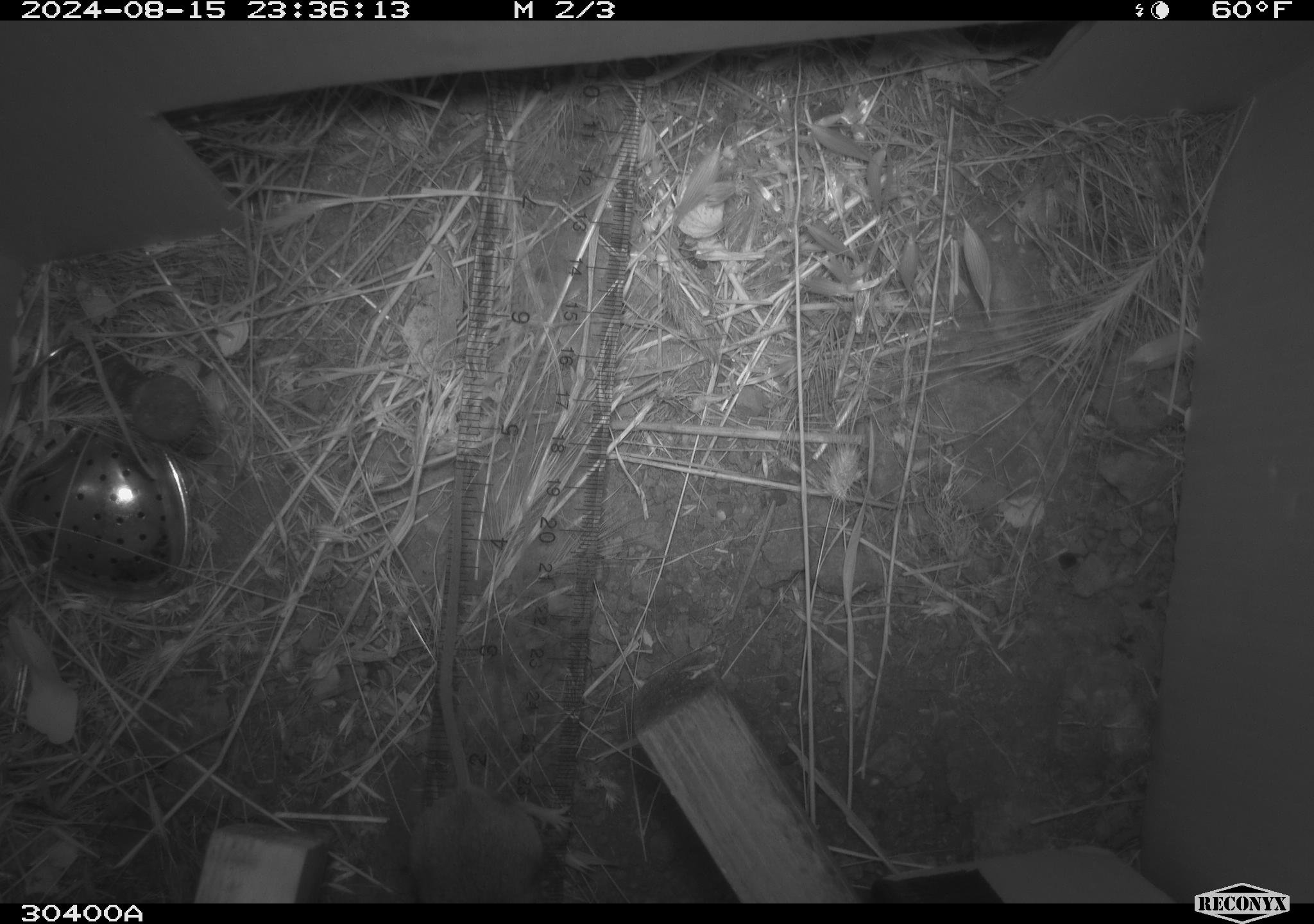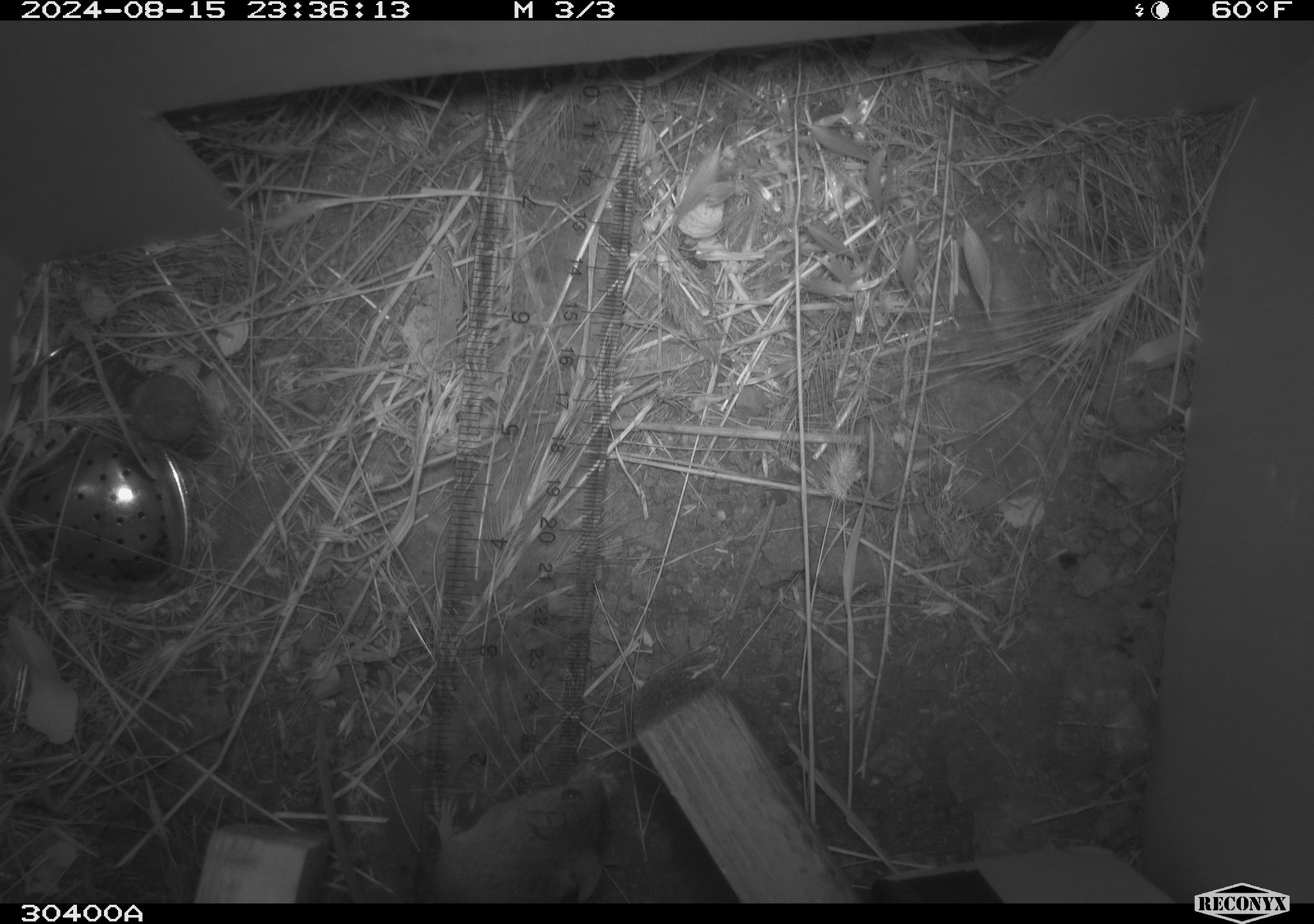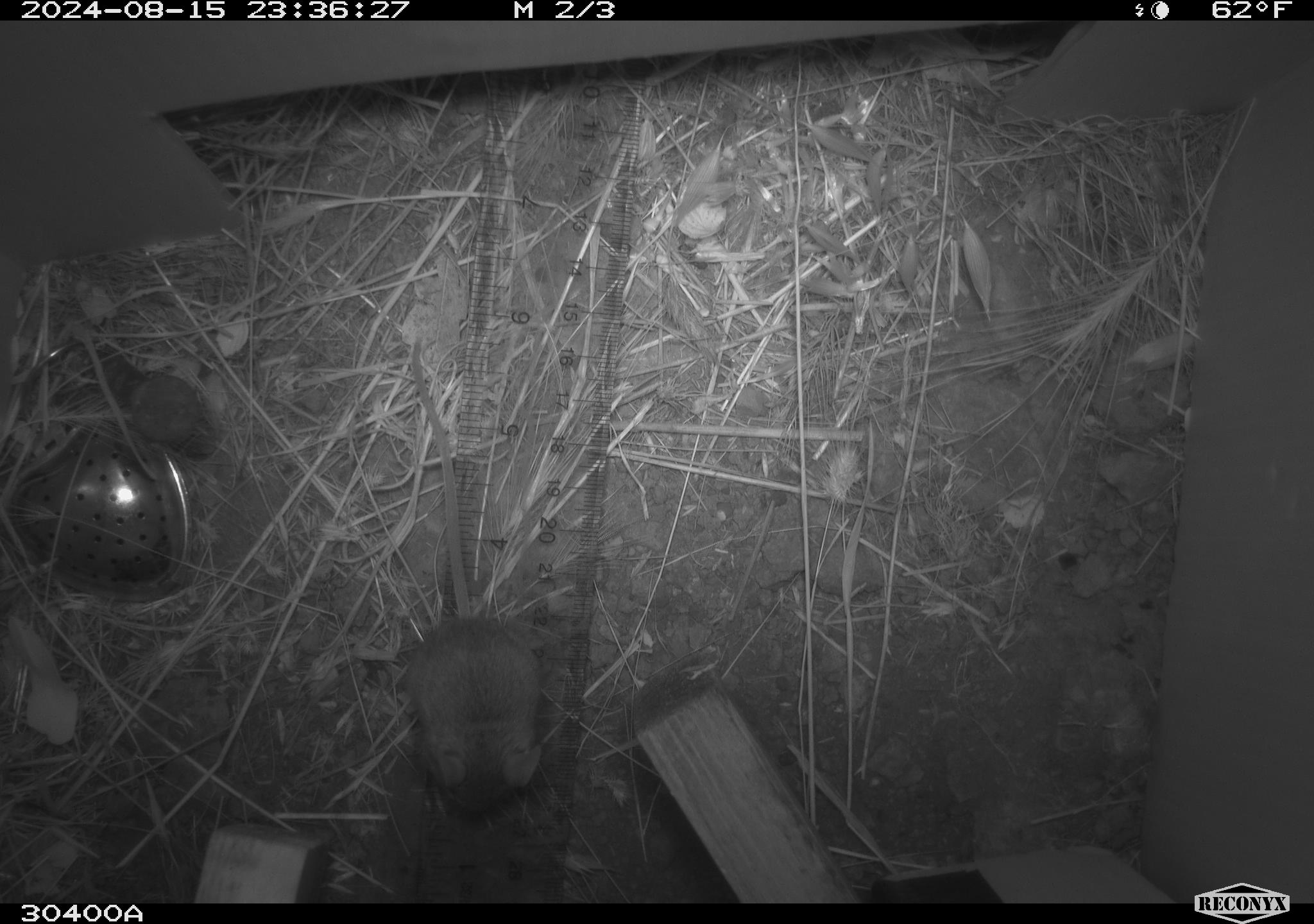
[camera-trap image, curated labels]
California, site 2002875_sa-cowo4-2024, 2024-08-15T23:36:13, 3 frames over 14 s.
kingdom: Animalia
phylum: Chordata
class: Mammalia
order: Rodentia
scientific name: Rodentia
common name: mouse species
Mouse species (Rodentia).